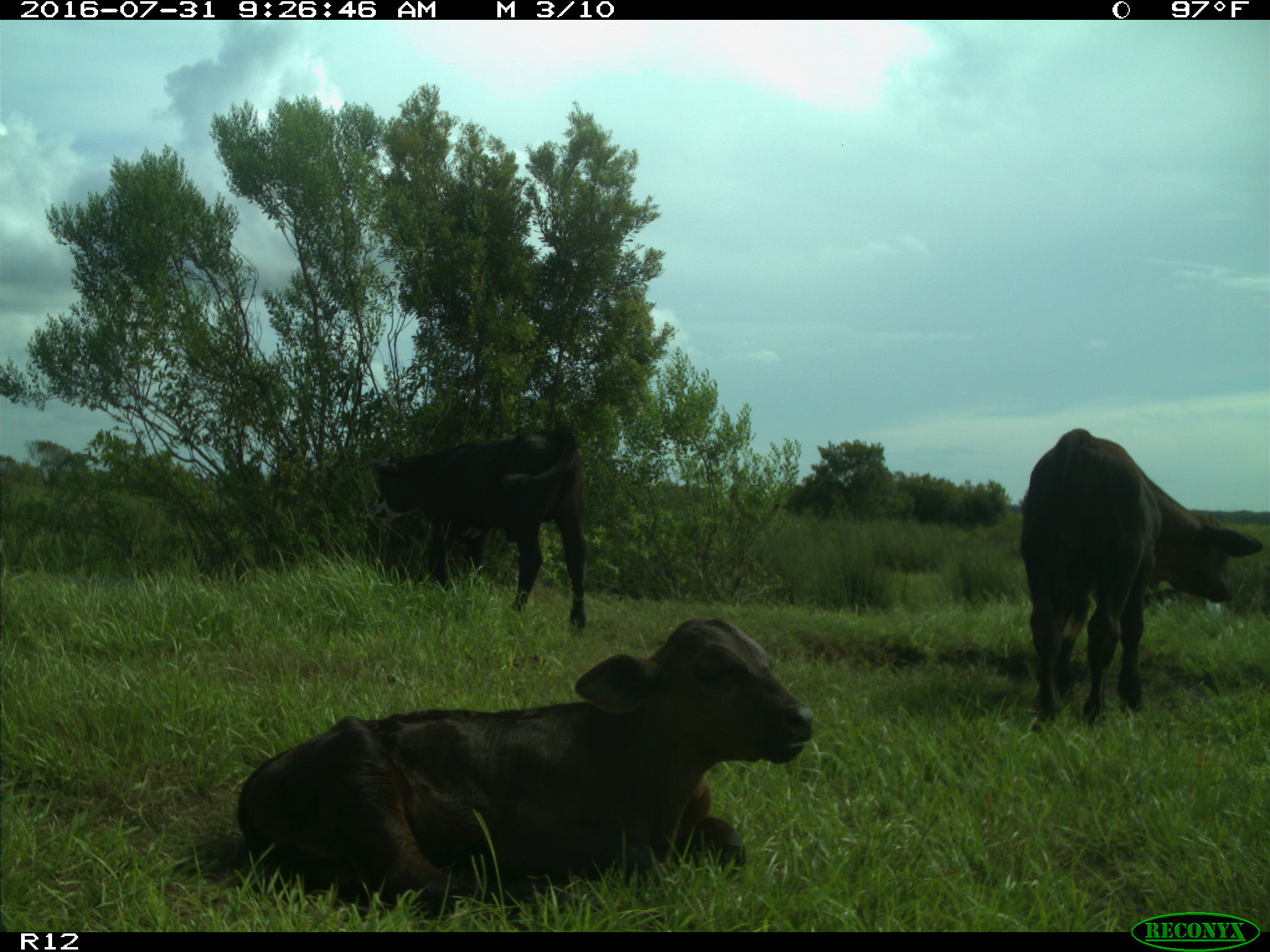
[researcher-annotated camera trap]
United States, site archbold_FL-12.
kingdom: Animalia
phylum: Chordata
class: Mammalia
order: Artiodactyla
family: Bovidae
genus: Bos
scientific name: Bos taurus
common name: domestic cow